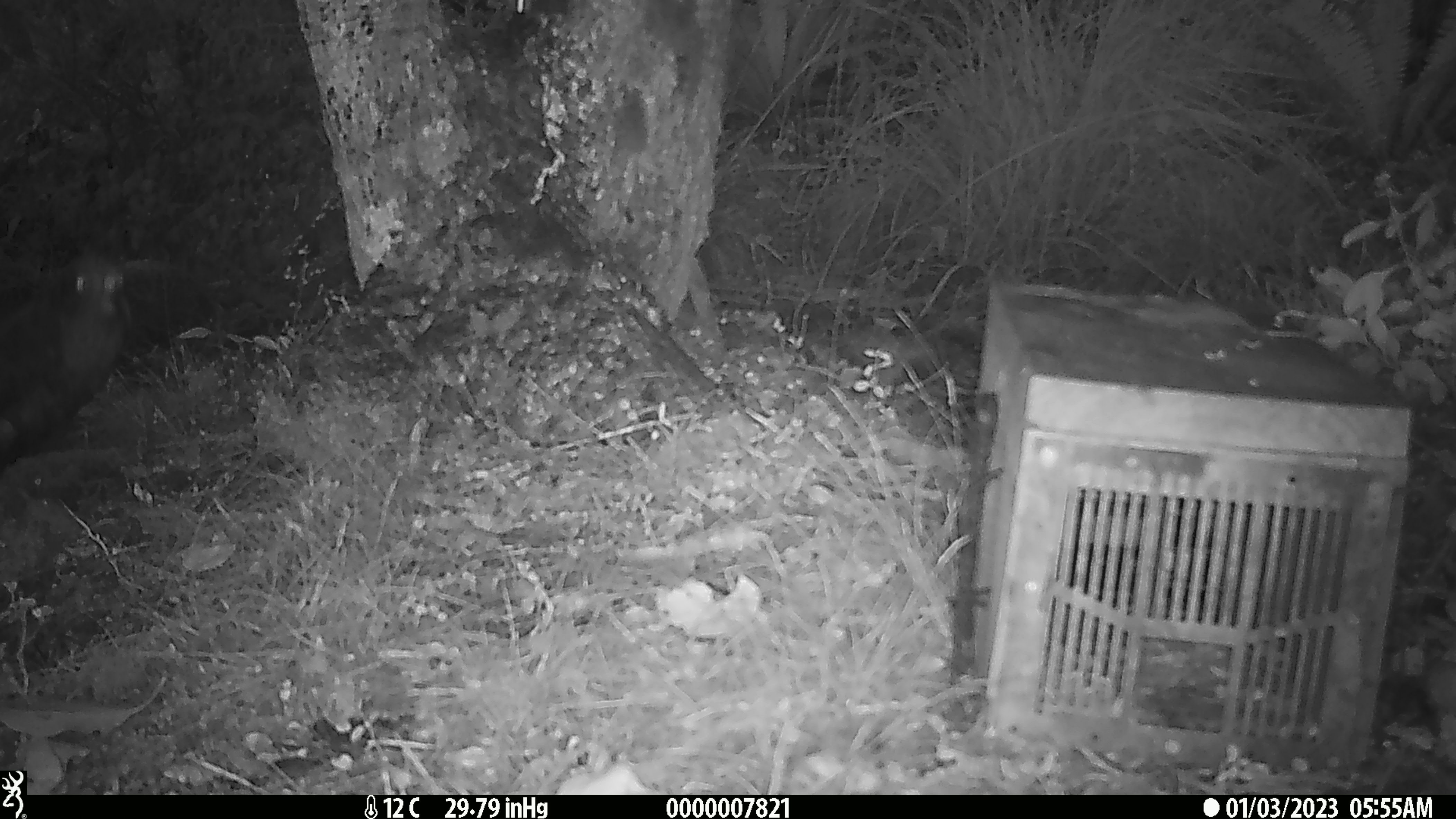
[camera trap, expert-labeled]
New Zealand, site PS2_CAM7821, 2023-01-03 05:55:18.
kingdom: Animalia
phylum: Chordata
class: Aves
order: Psittaciformes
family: Strigopidae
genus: Nestor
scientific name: Nestor notabilis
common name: kea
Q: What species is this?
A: Kea (Nestor notabilis).